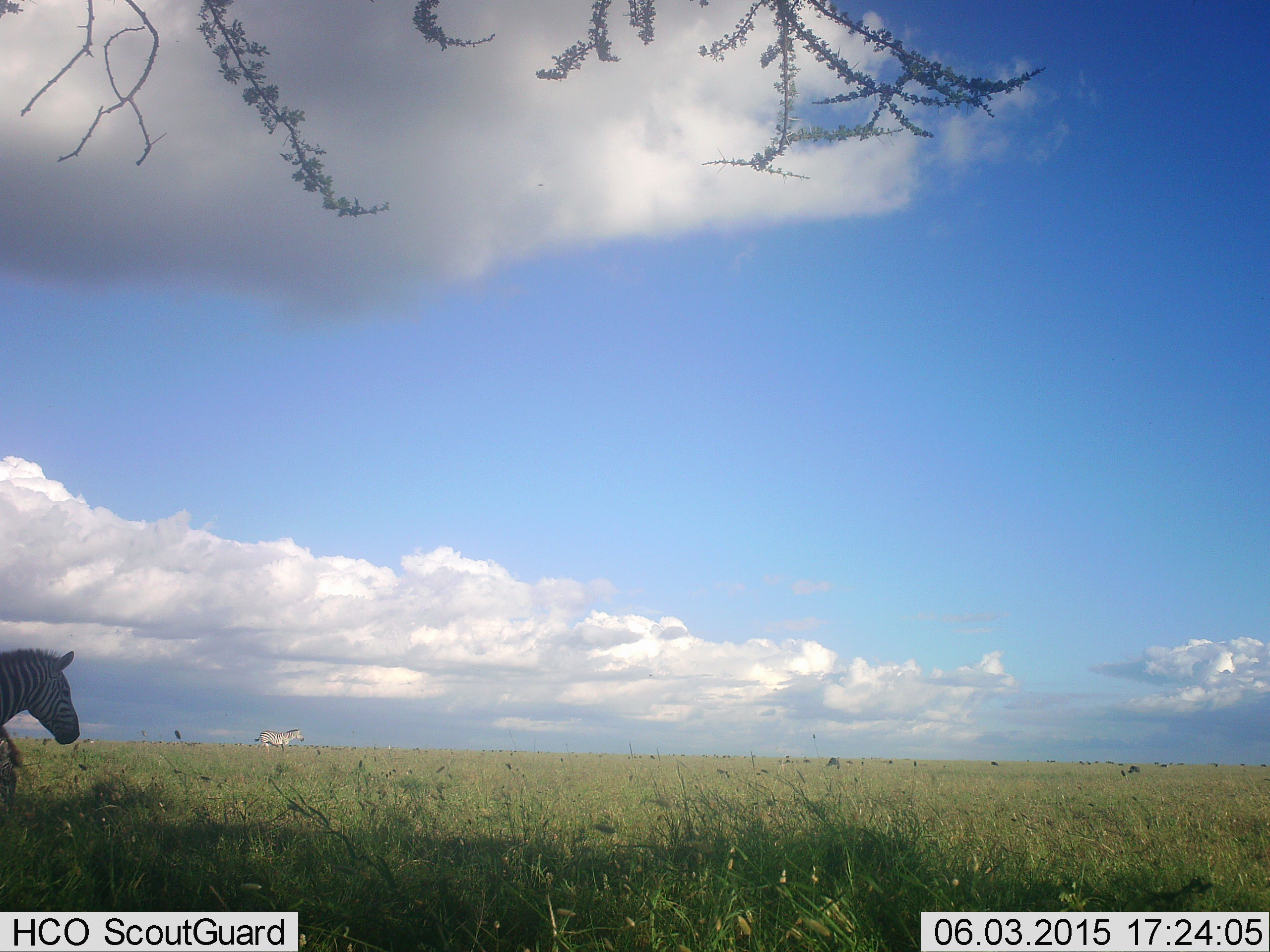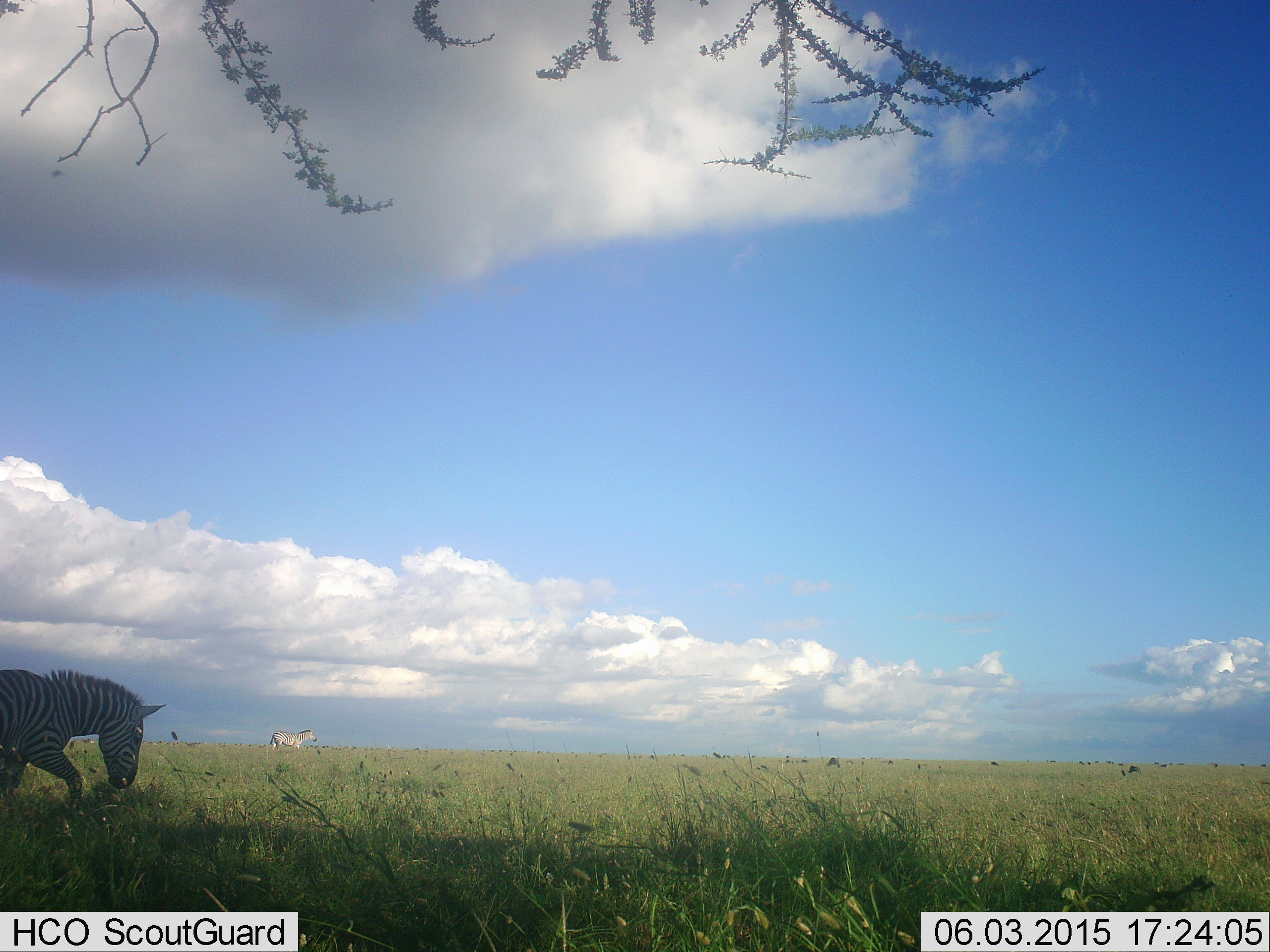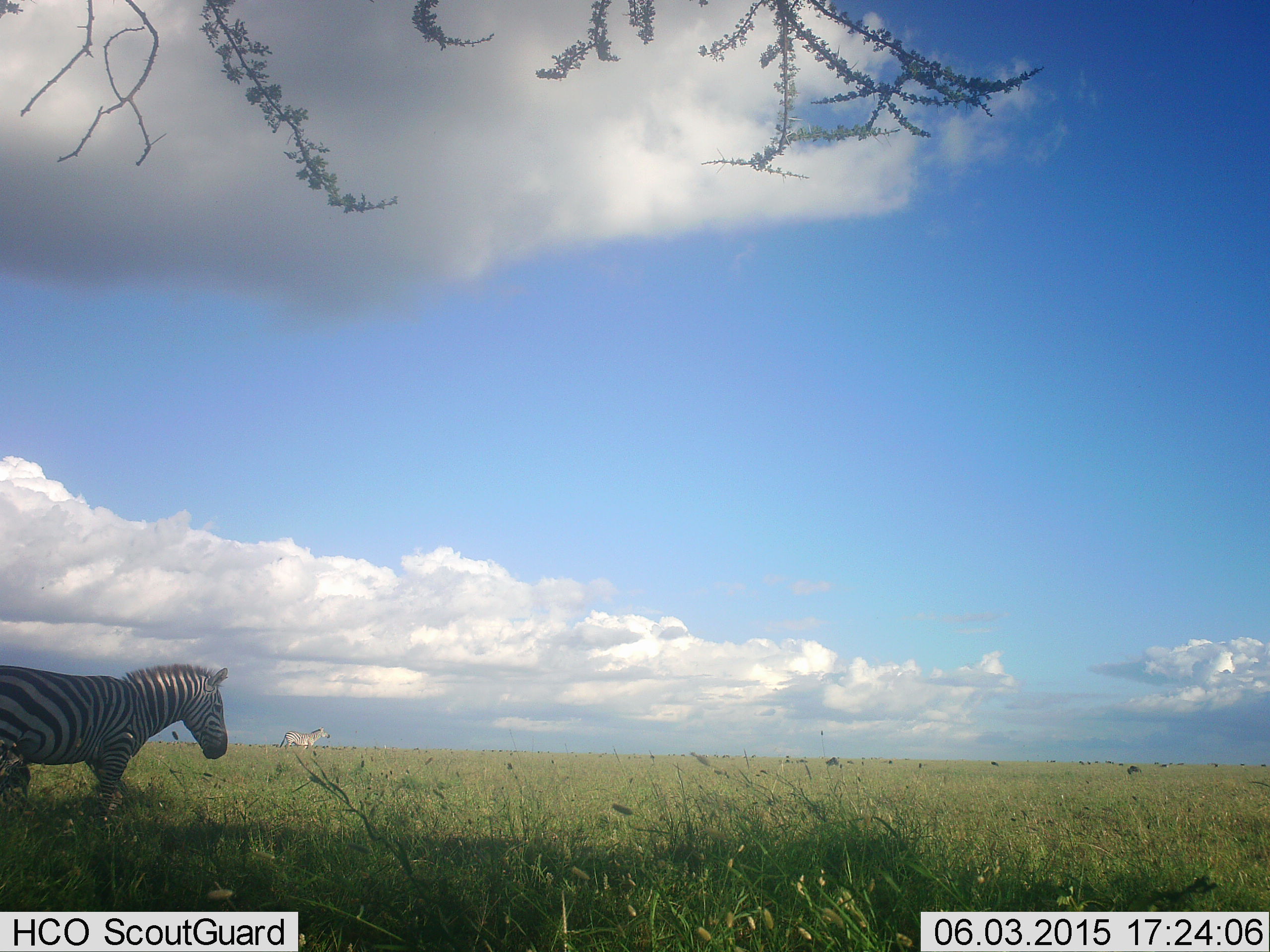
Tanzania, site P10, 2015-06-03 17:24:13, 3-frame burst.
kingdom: Animalia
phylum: Chordata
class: Mammalia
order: Perissodactyla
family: Equidae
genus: Equus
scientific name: Equus quagga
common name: plains zebra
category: zebra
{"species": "zebra (plains zebra) (Equus quagga)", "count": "2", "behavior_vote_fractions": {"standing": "8%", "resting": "0%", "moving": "100%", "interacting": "0%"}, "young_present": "0%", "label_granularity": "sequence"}